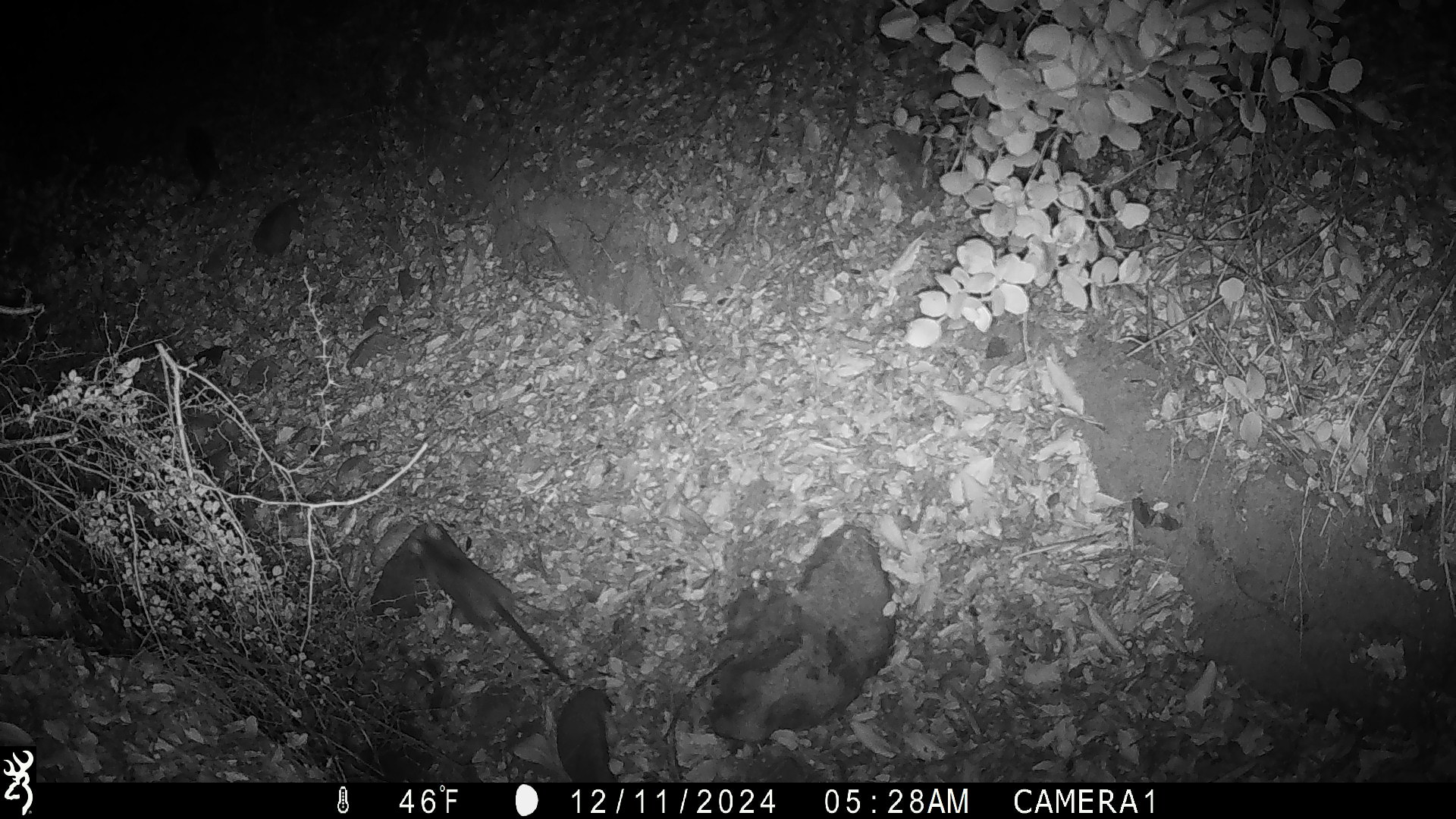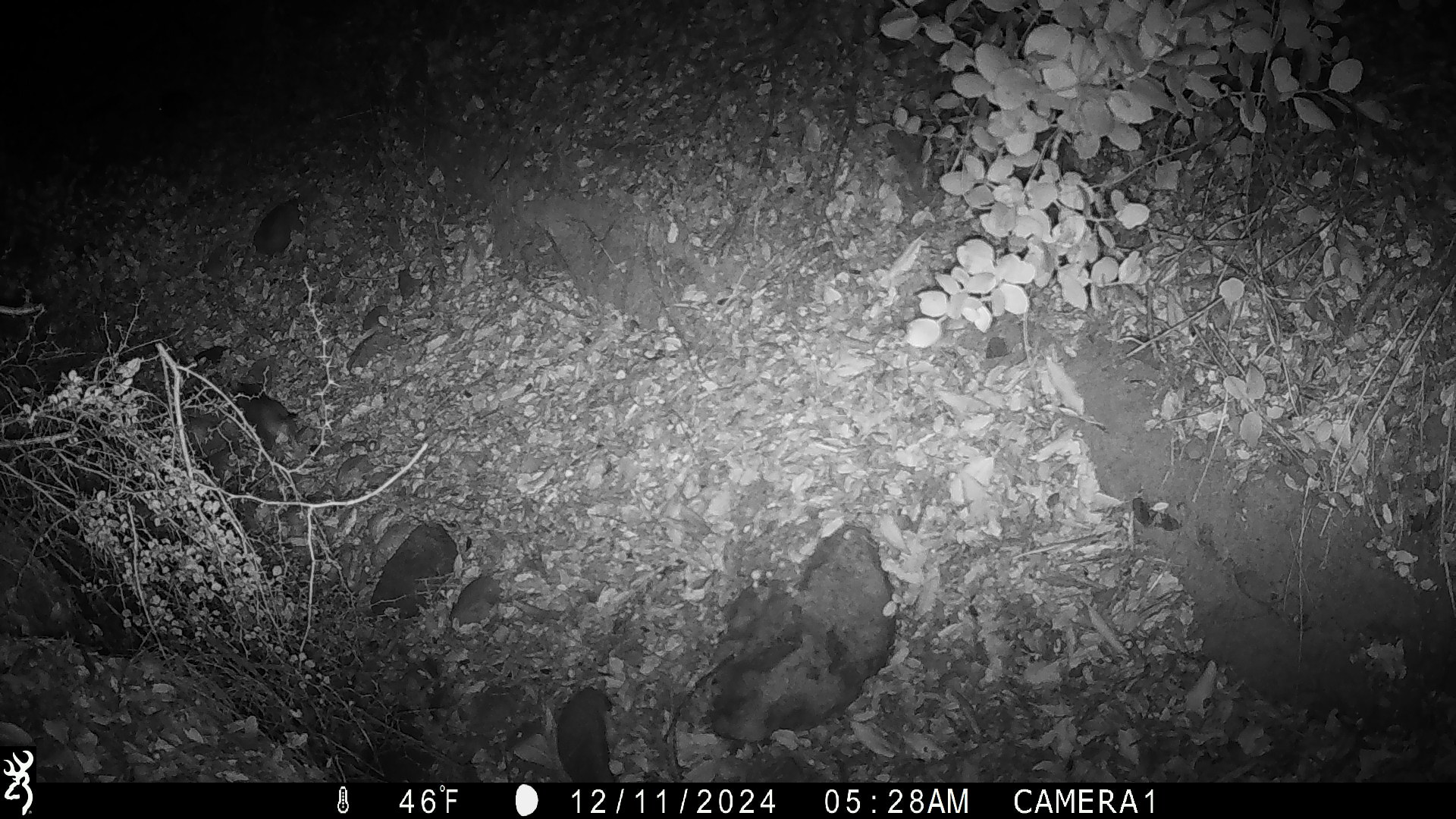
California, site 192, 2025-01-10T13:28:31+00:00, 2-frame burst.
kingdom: Animalia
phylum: Chordata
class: Mammalia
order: Rodentia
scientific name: Rodentia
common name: mouse or rat